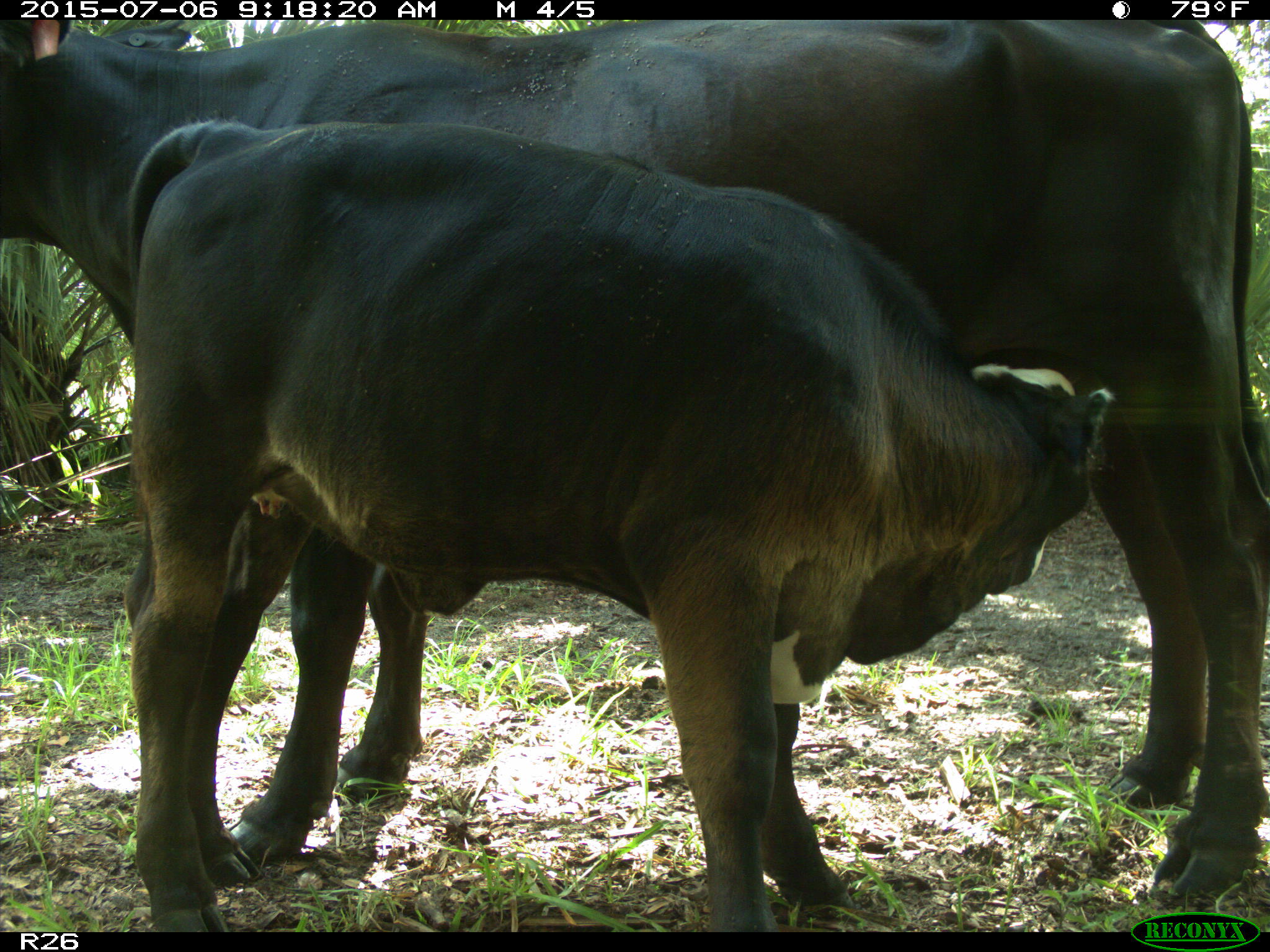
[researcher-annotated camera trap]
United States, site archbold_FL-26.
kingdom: Animalia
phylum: Chordata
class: Mammalia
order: Artiodactyla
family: Bovidae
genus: Bos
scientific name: Bos taurus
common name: domestic cow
Bos taurus (domestic cow).